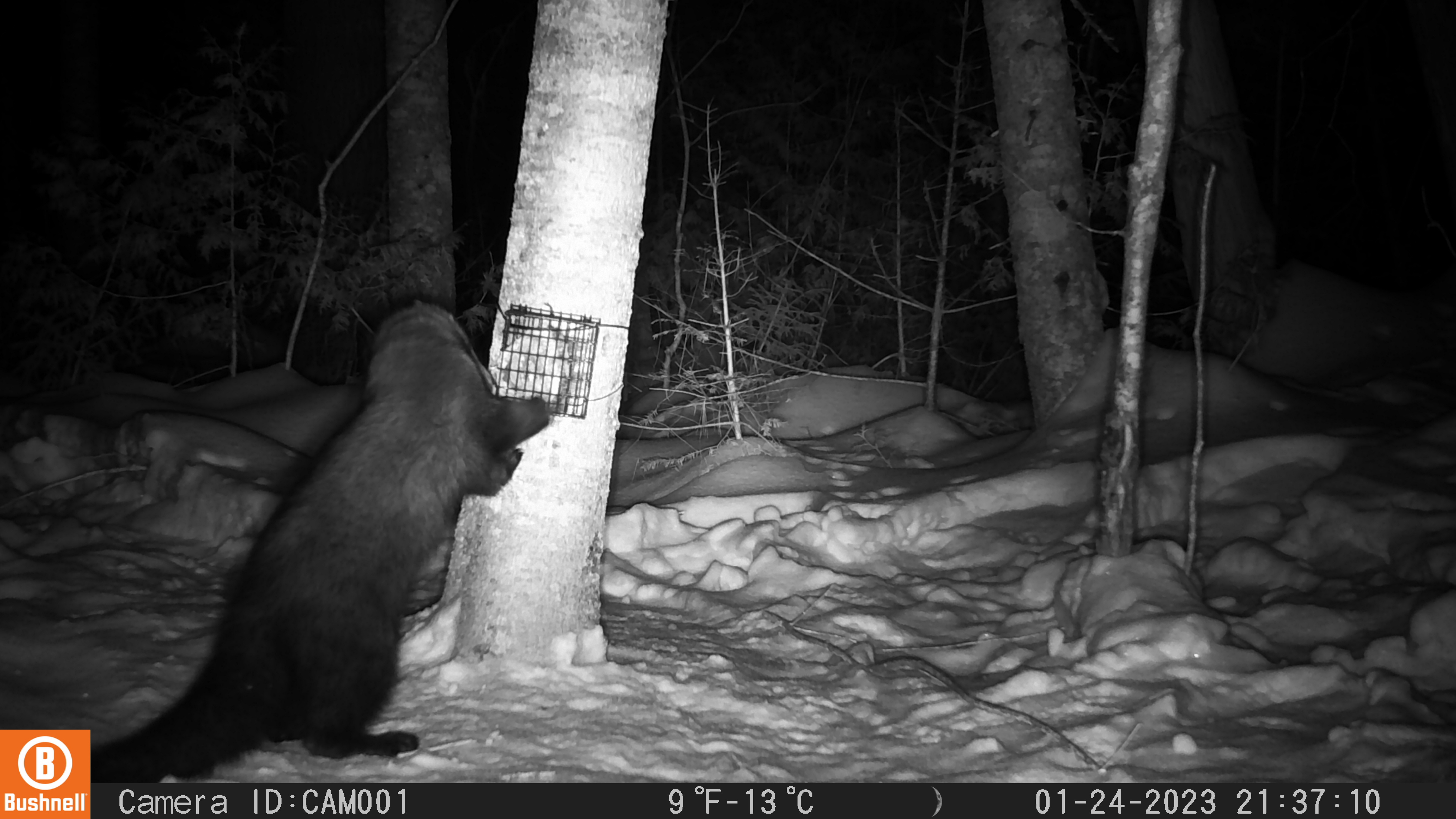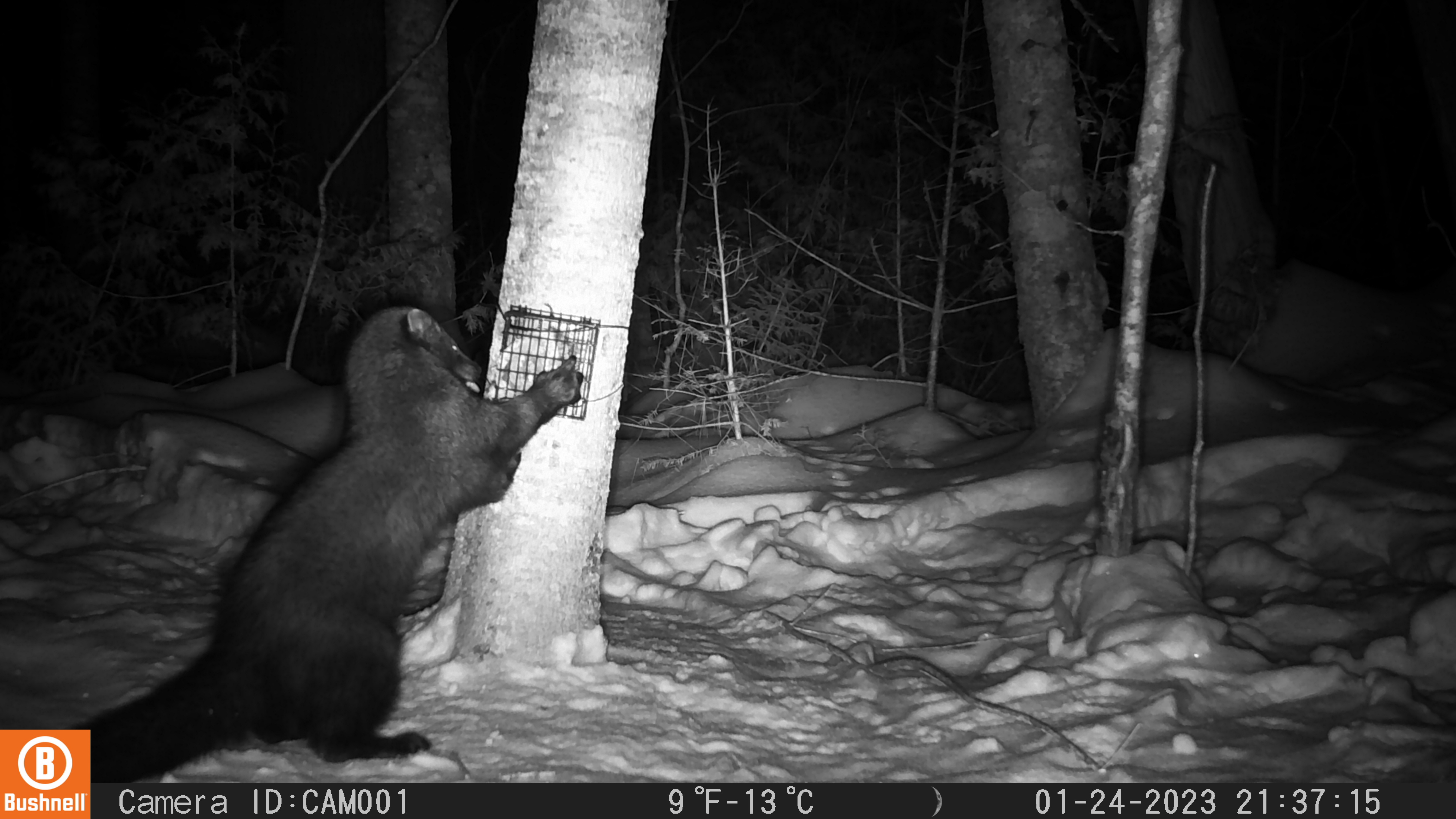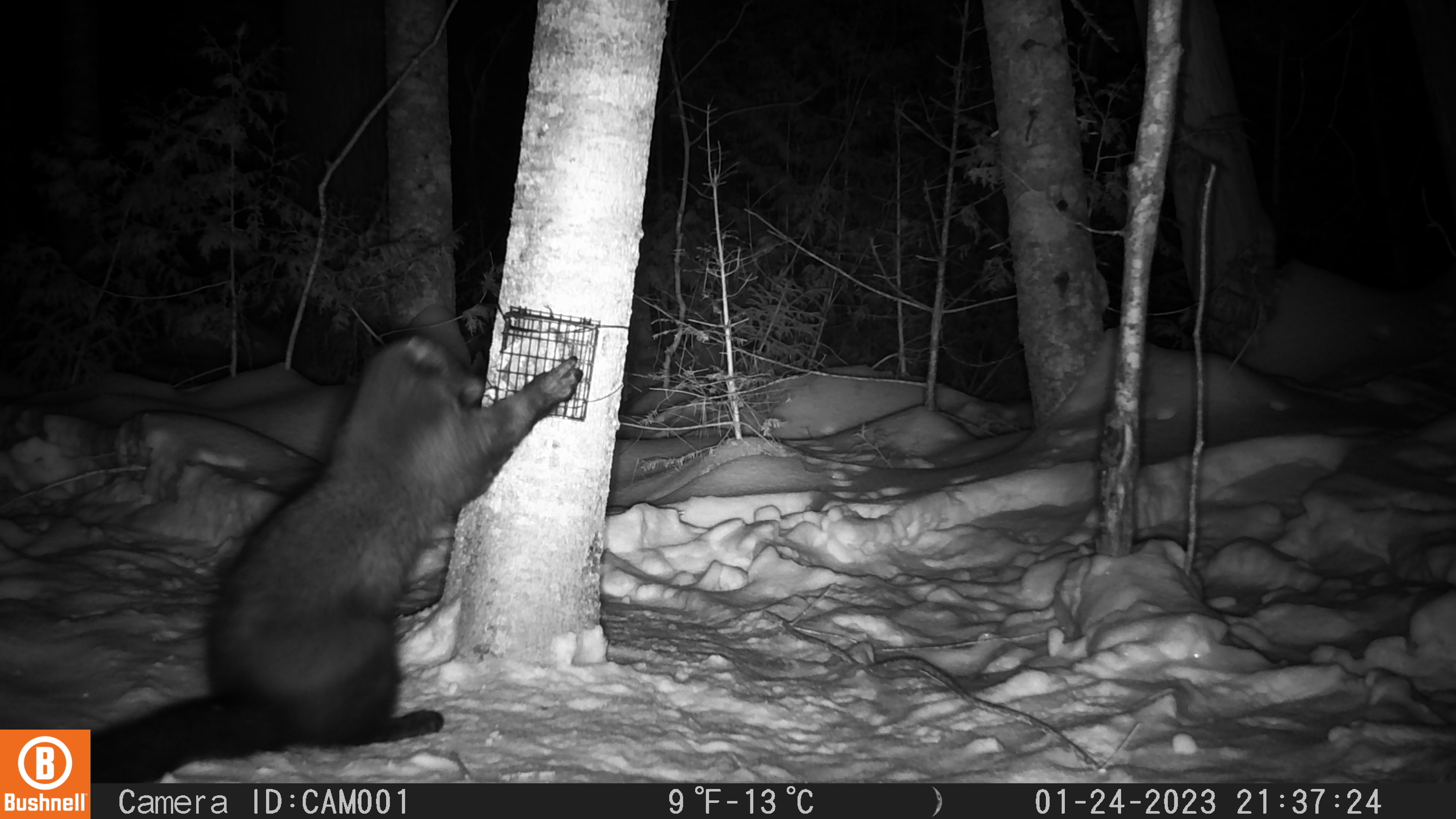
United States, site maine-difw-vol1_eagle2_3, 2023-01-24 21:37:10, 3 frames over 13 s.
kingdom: Animalia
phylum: Chordata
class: Mammalia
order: Carnivora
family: Mustelidae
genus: Pekania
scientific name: Pekania pennanti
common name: fisher